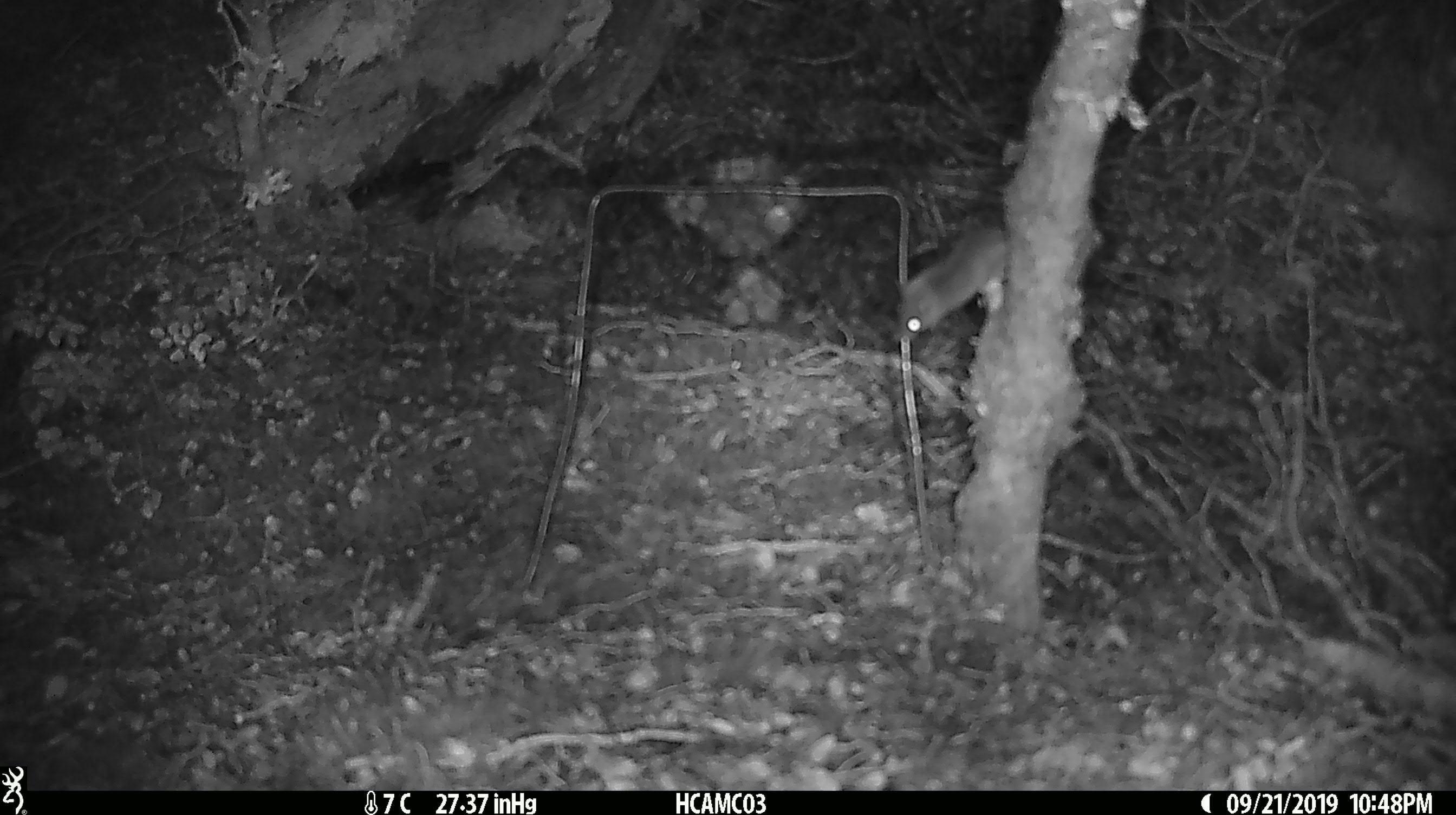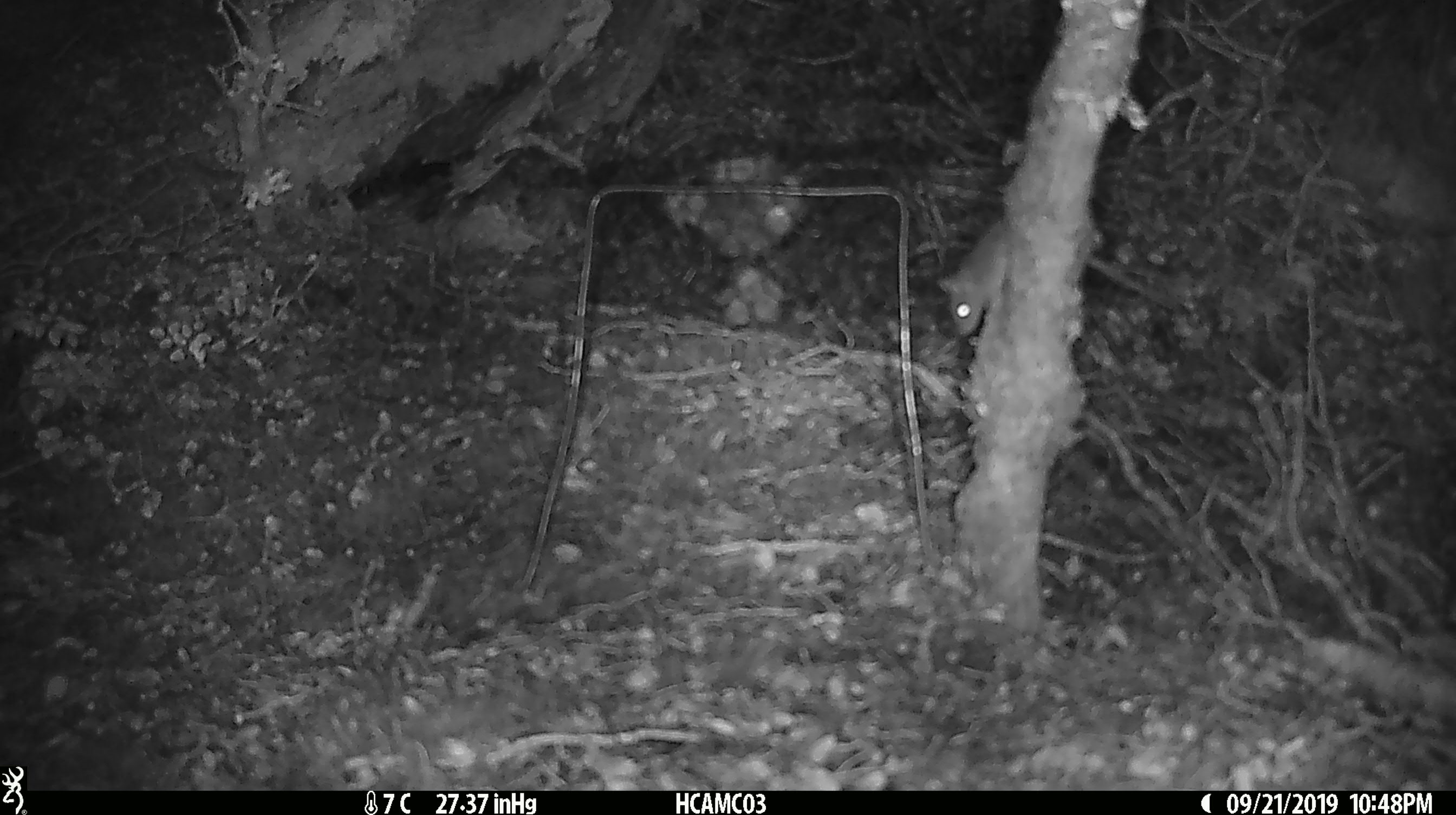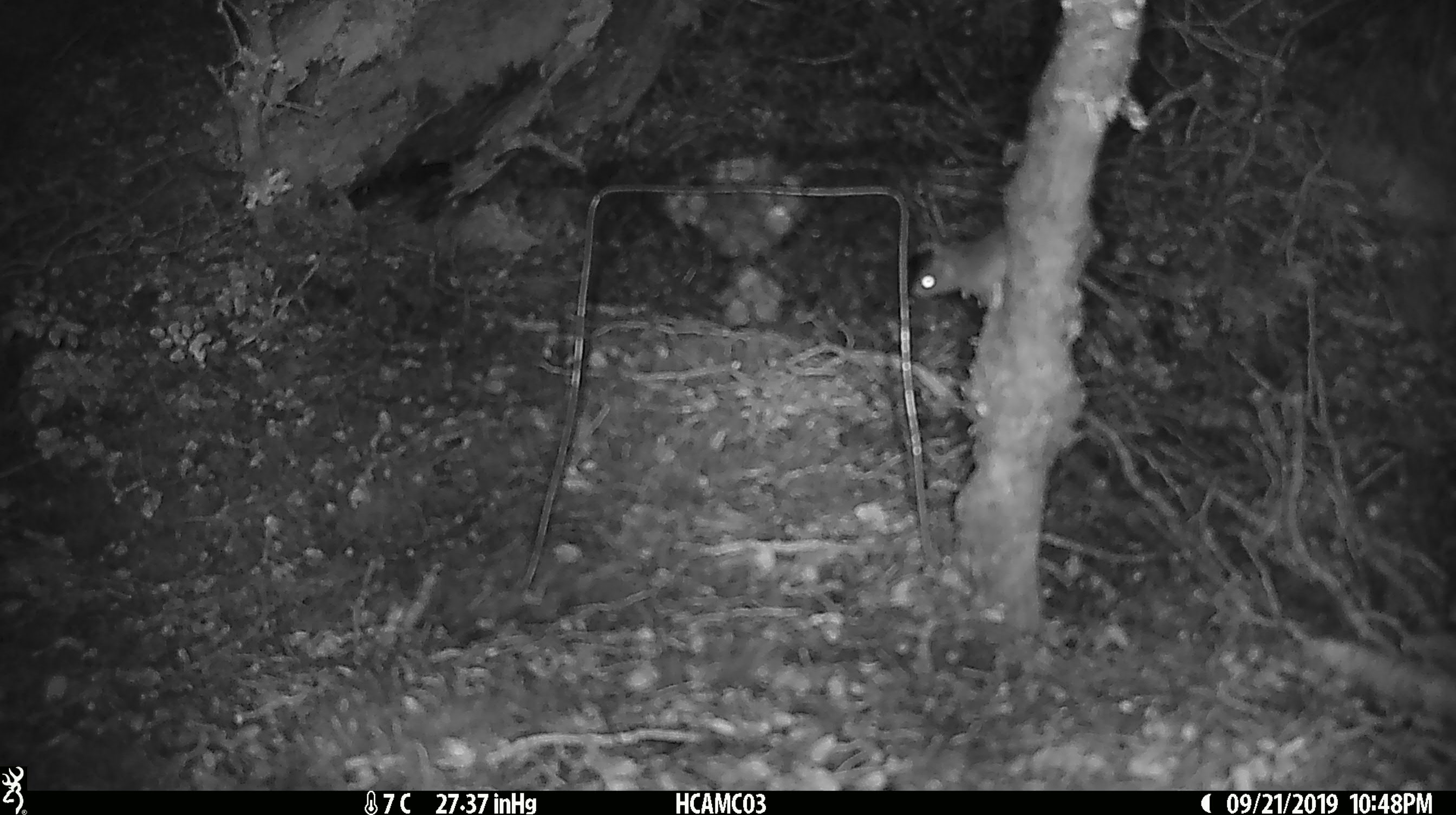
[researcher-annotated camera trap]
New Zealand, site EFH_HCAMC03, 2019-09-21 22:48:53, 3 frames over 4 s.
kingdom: Animalia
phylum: Chordata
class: Mammalia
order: Rodentia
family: Muridae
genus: Mus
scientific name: Mus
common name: mouse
Mouse (Mus).